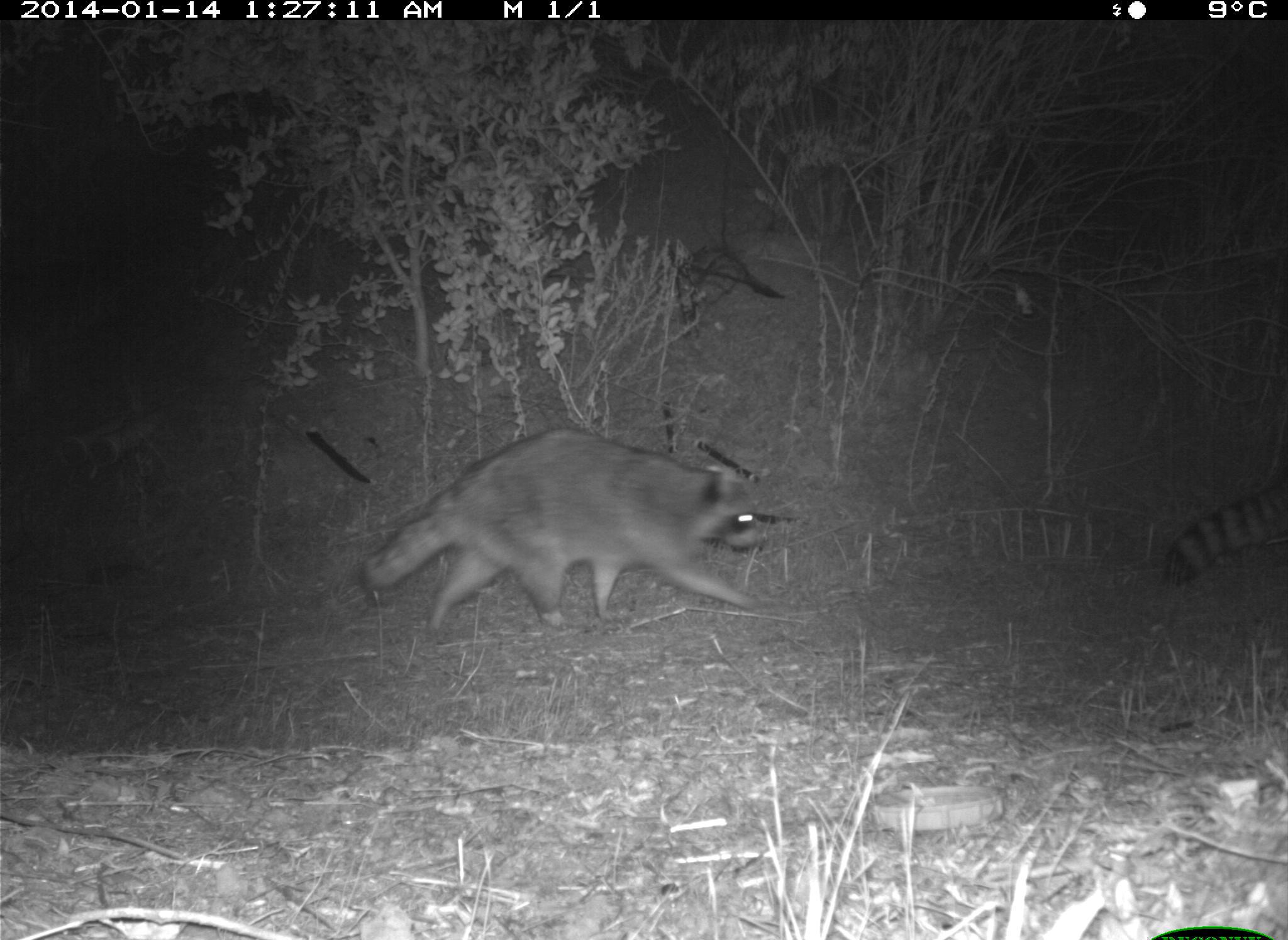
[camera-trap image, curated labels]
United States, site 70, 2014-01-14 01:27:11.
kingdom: Animalia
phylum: Chordata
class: Mammalia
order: Carnivora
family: Procyonidae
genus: Procyon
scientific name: Procyon lotor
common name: raccoon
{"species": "raccoon (Procyon lotor)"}